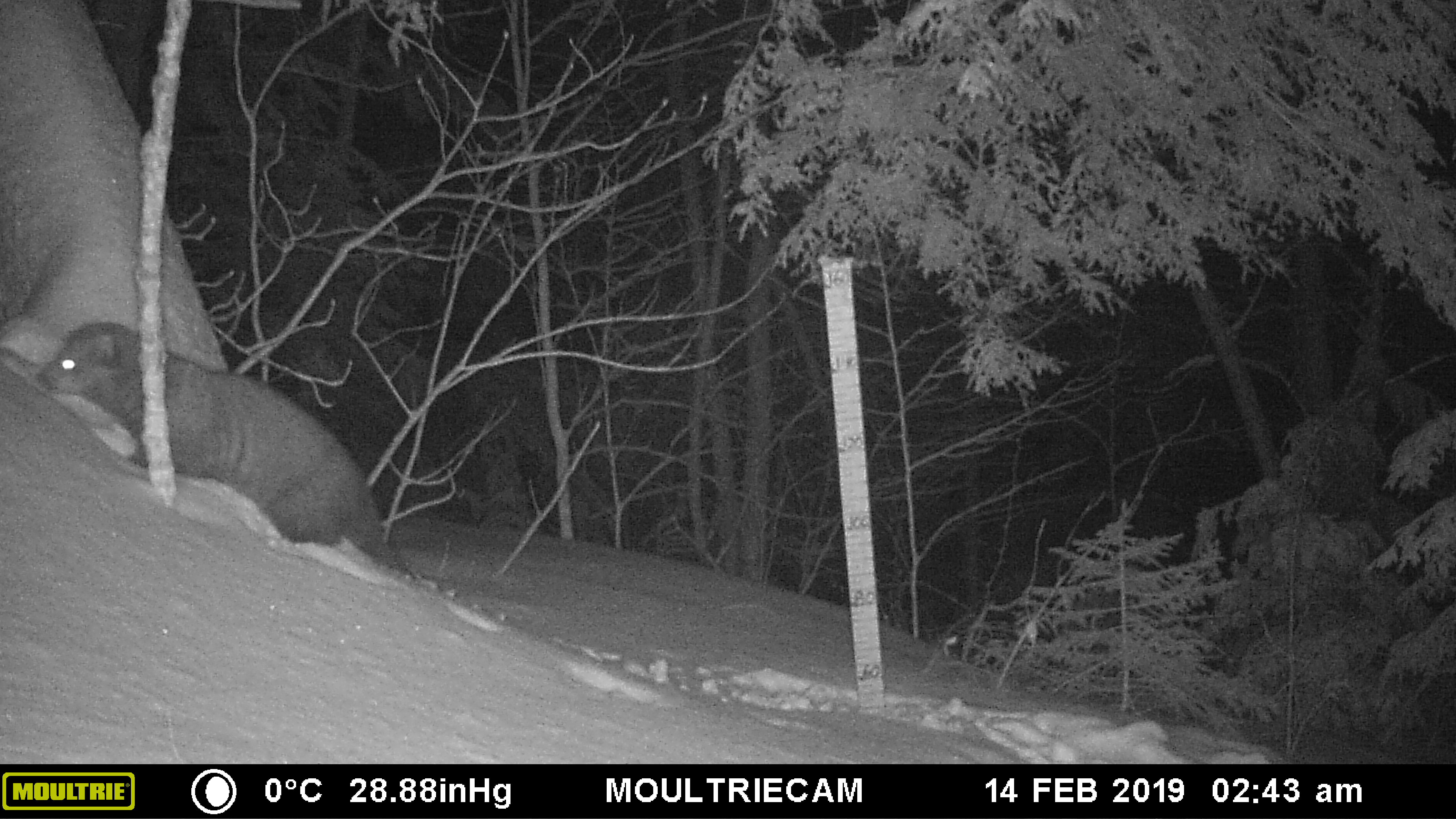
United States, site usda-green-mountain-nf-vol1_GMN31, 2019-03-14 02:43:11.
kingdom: Animalia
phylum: Chordata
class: Mammalia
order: Carnivora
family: Mustelidae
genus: Pekania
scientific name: Pekania pennanti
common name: fisher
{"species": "fisher (Pekania pennanti)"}